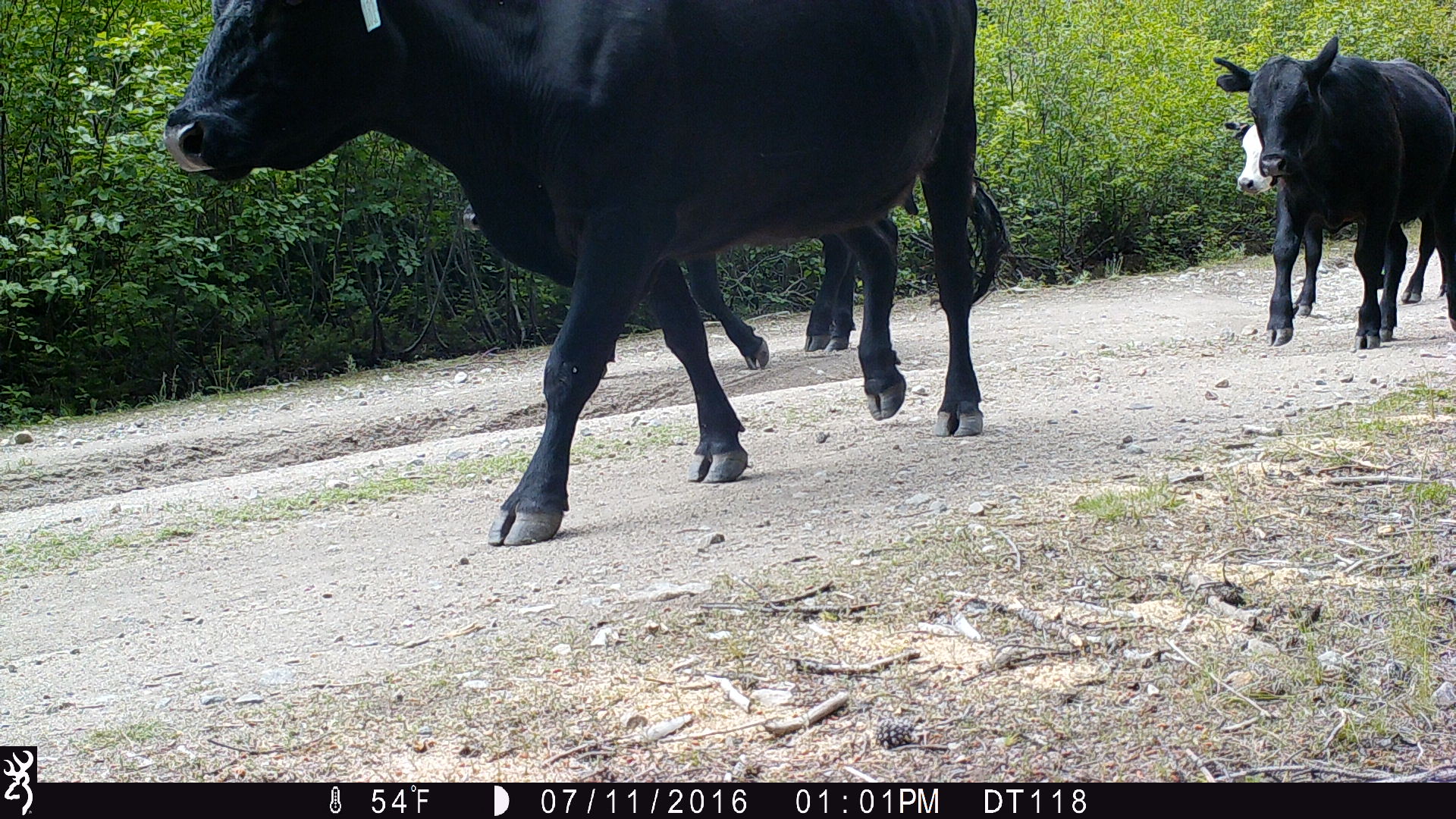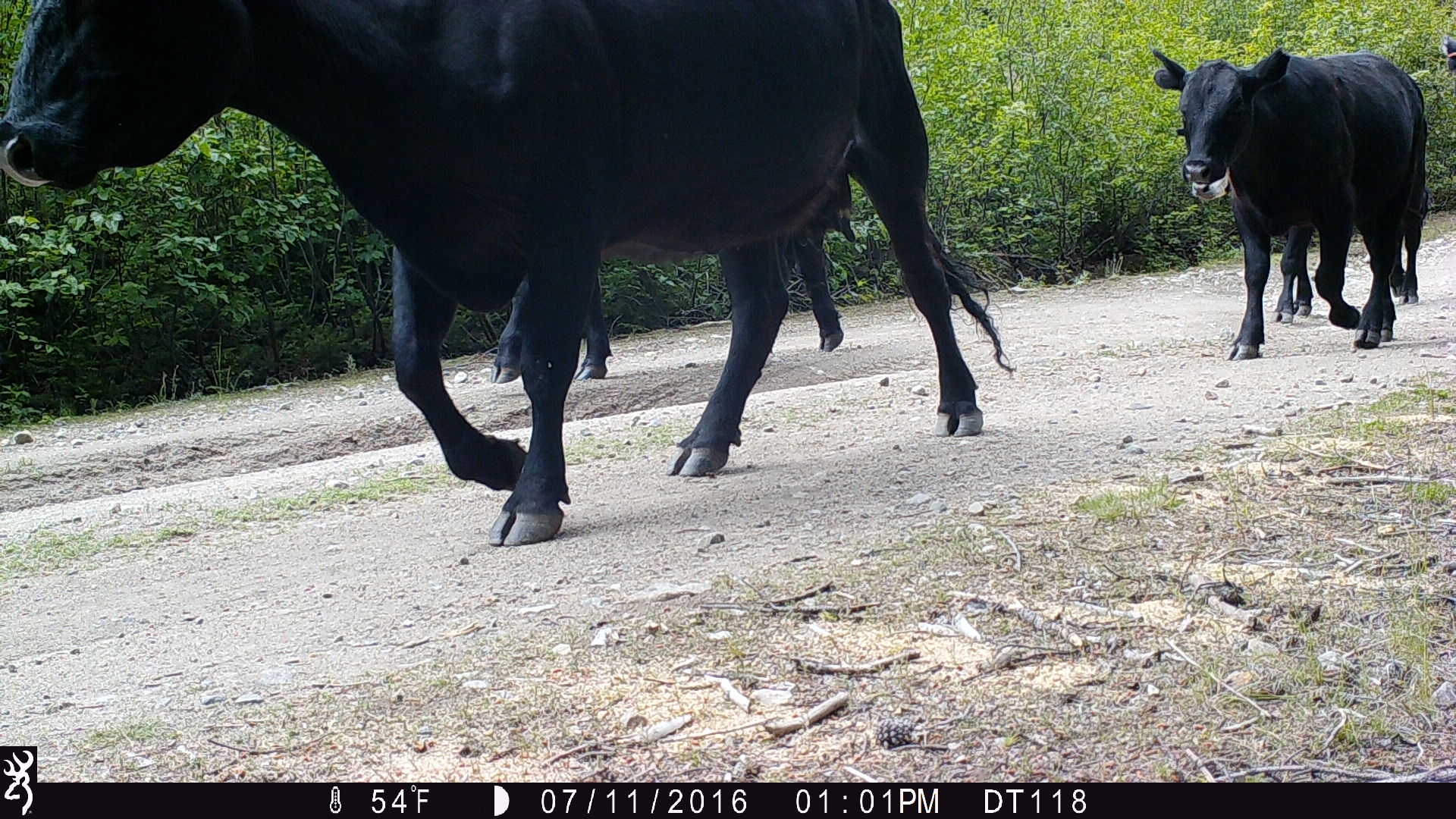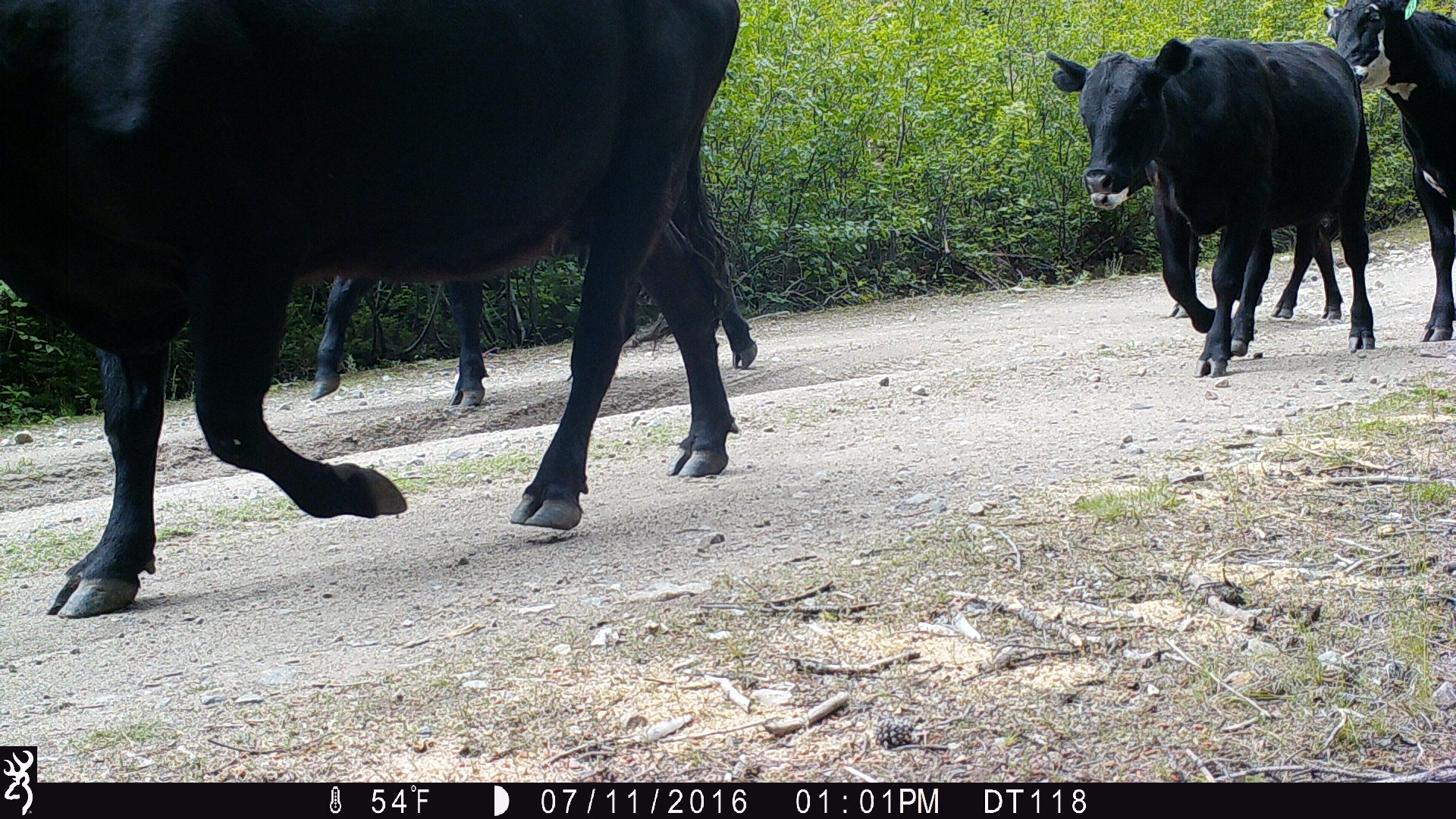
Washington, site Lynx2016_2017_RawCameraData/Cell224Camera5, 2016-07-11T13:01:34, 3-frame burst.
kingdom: Animalia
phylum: Chordata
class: Mammalia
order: Artiodactyla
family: Bovidae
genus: Bos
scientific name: Bos taurus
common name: domestic cattle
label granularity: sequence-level